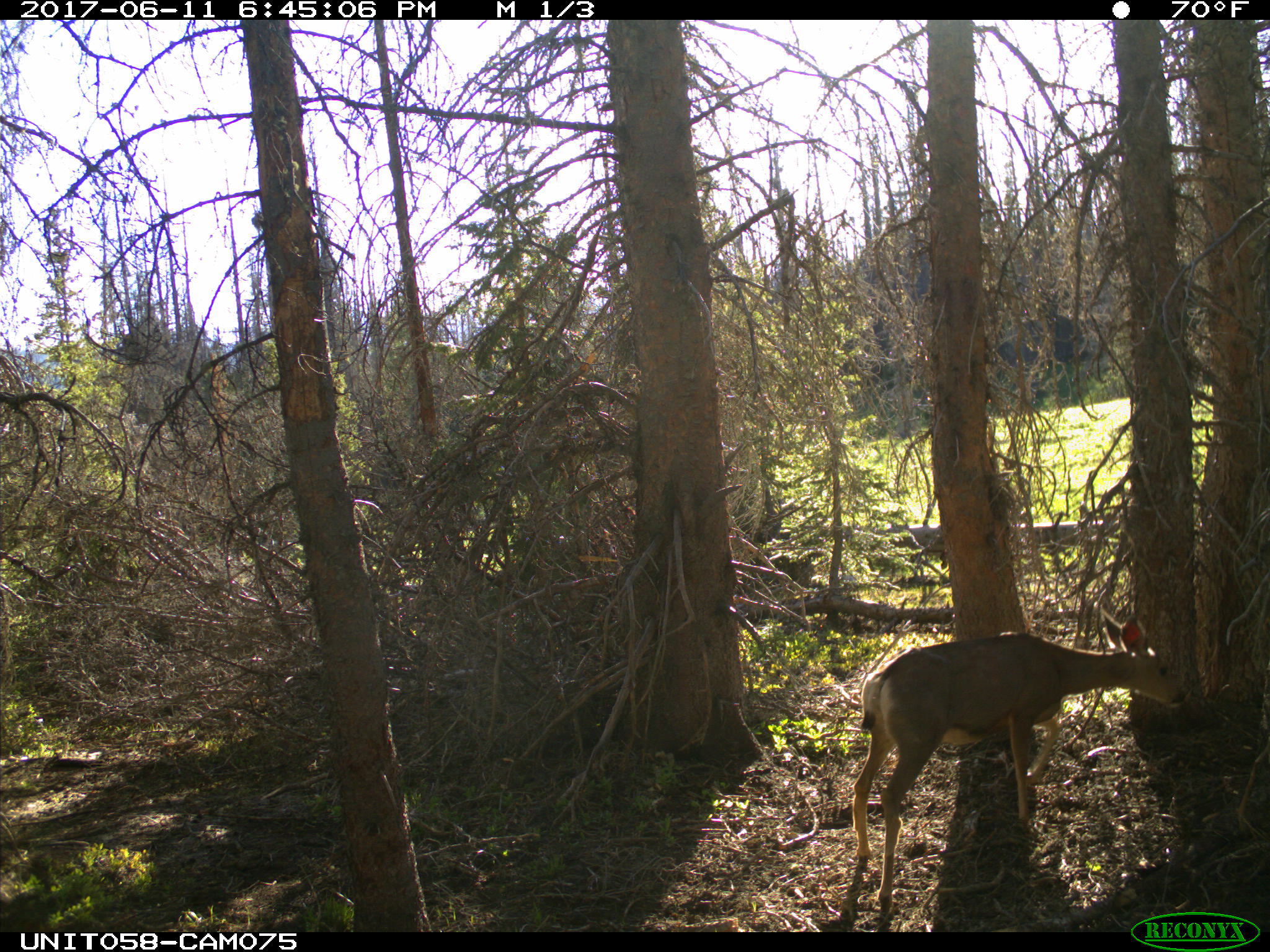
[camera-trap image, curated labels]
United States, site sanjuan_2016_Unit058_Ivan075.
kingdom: Animalia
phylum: Chordata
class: Mammalia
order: Artiodactyla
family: Cervidae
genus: Odocoileus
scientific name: Odocoileus hemionus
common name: mule deer